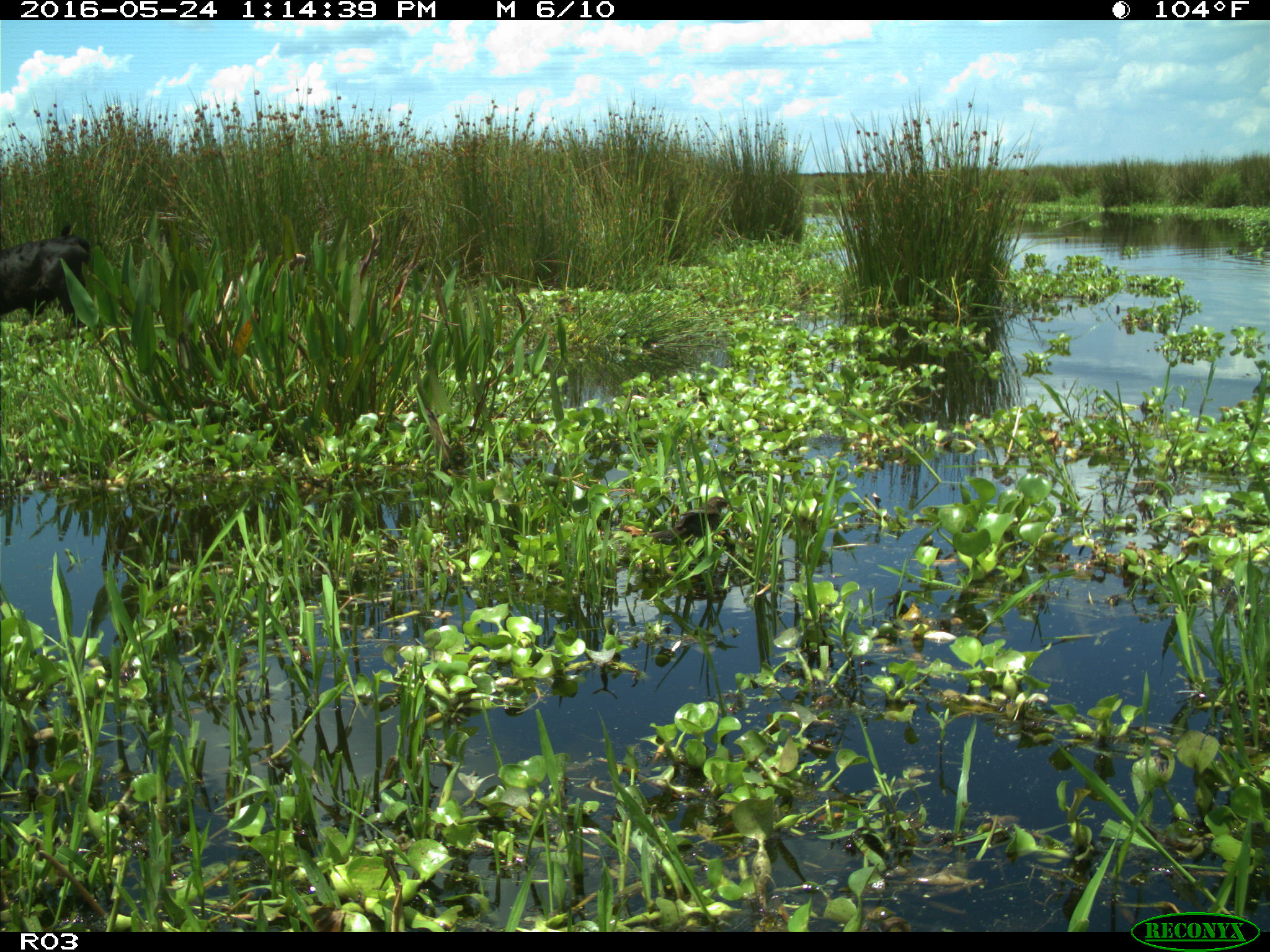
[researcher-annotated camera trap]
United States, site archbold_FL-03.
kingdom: Animalia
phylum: Chordata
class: Mammalia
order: Artiodactyla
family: Bovidae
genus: Bos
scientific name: Bos taurus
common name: domestic cow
Bos taurus (domestic cow).